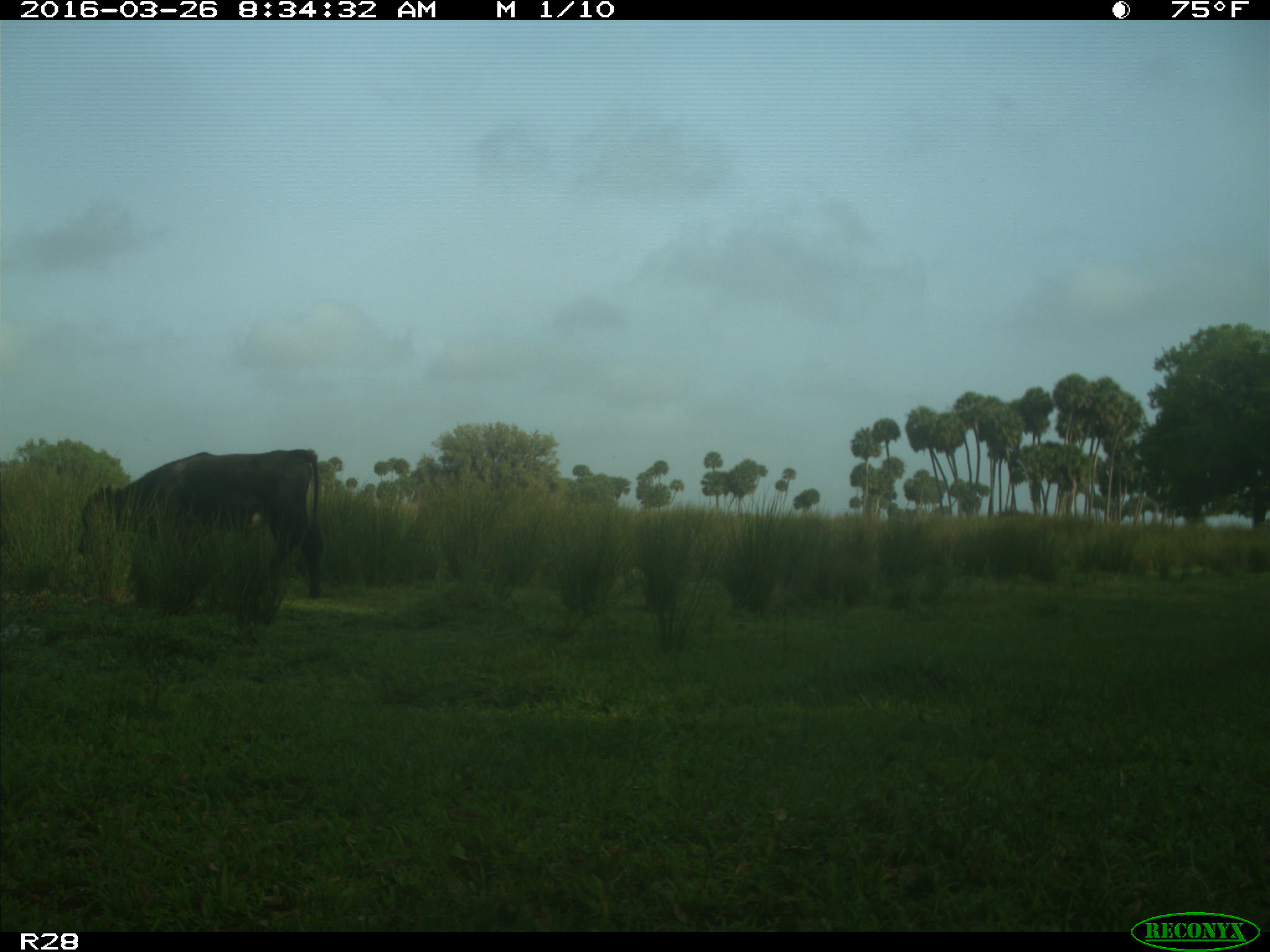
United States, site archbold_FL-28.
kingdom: Animalia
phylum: Chordata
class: Mammalia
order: Artiodactyla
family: Bovidae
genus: Bos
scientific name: Bos taurus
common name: domestic cow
Bos taurus (domestic cow).